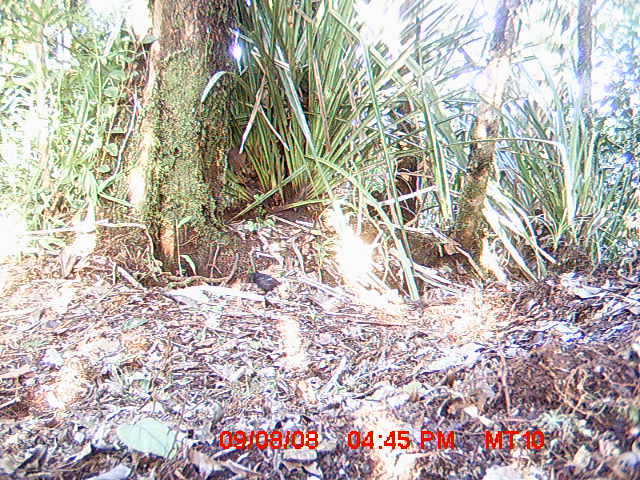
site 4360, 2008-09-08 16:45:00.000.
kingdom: Animalia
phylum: Chordata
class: Aves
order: Passeriformes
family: Muscicapidae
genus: Copsychus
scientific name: Copsychus albospecularis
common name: madagascar magpie-robin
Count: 1.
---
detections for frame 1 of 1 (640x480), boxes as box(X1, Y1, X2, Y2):
copsychus albospecularis: box(247, 271, 282, 296)